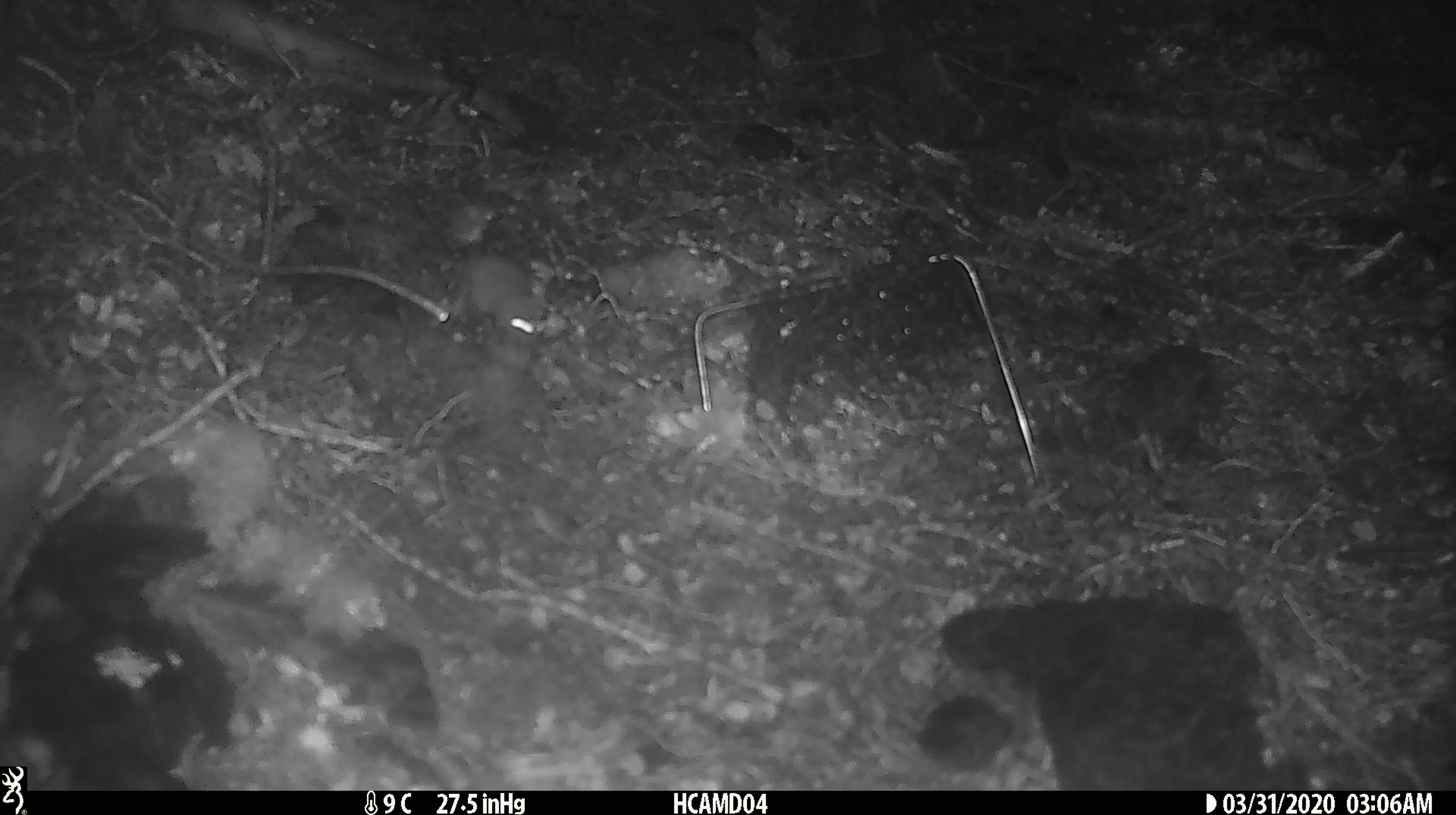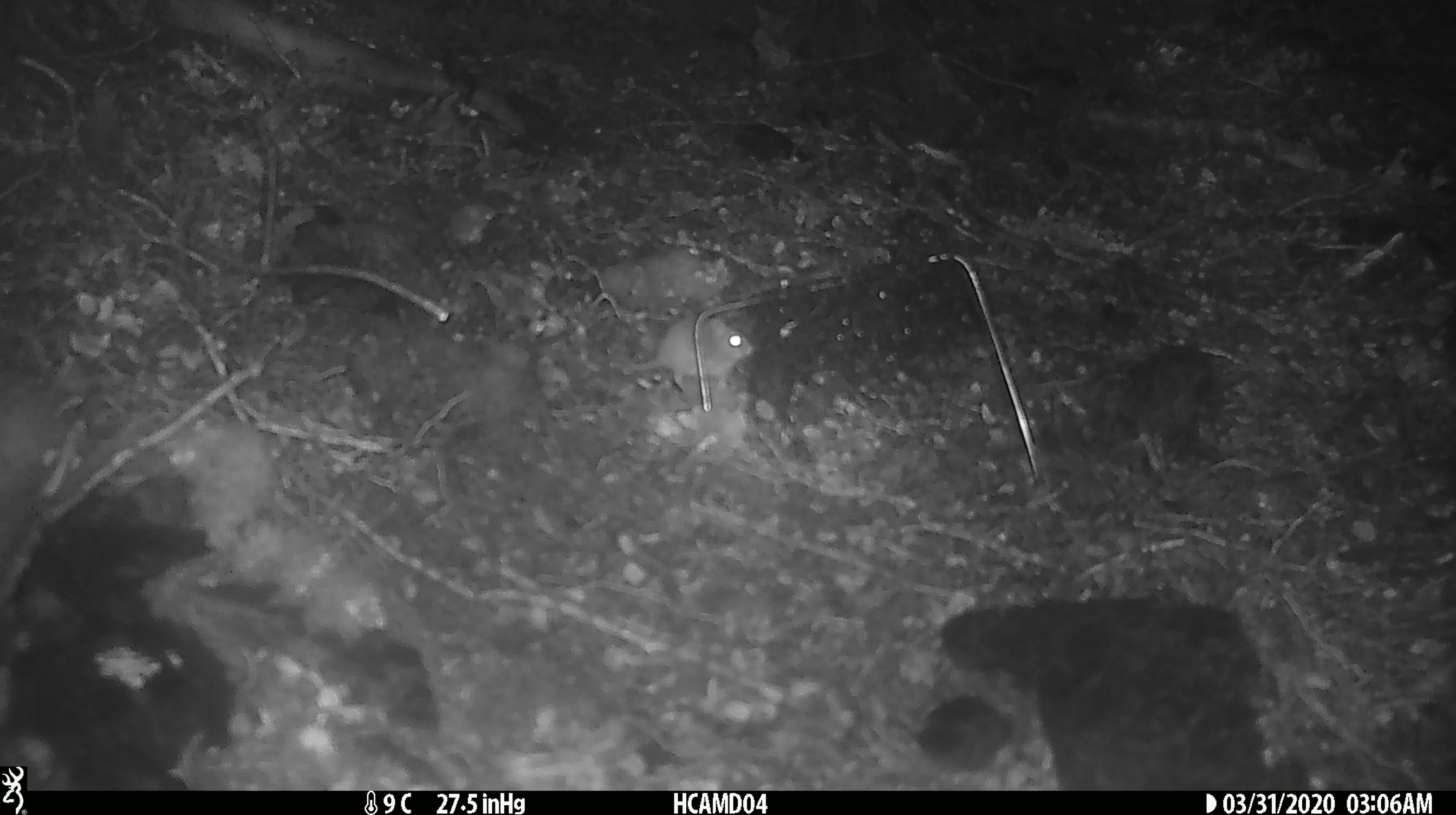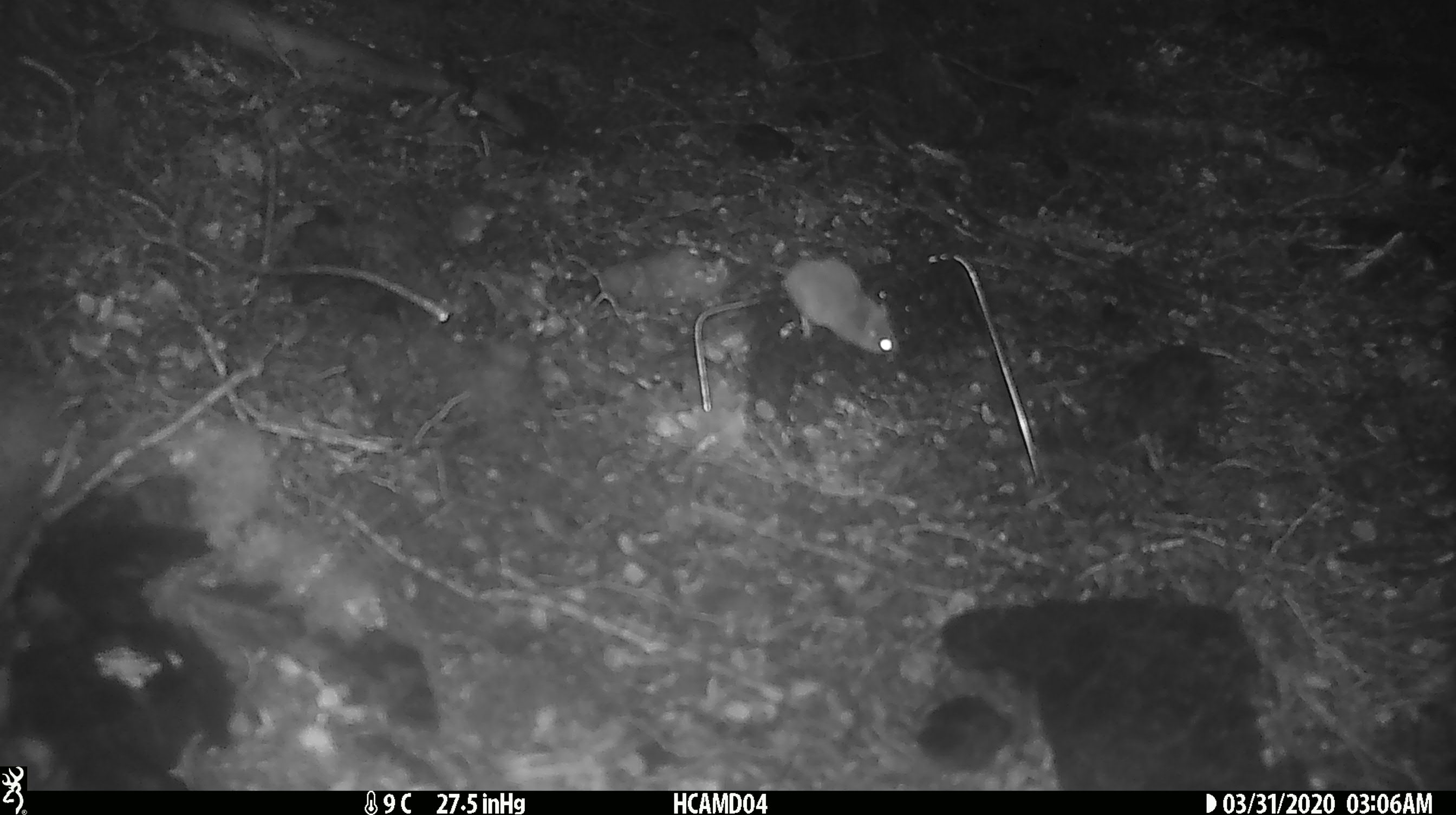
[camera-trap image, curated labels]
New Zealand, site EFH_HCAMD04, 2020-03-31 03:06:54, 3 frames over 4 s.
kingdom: Animalia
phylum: Chordata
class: Mammalia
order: Rodentia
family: Muridae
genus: Mus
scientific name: Mus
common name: mouse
Mouse (Mus).